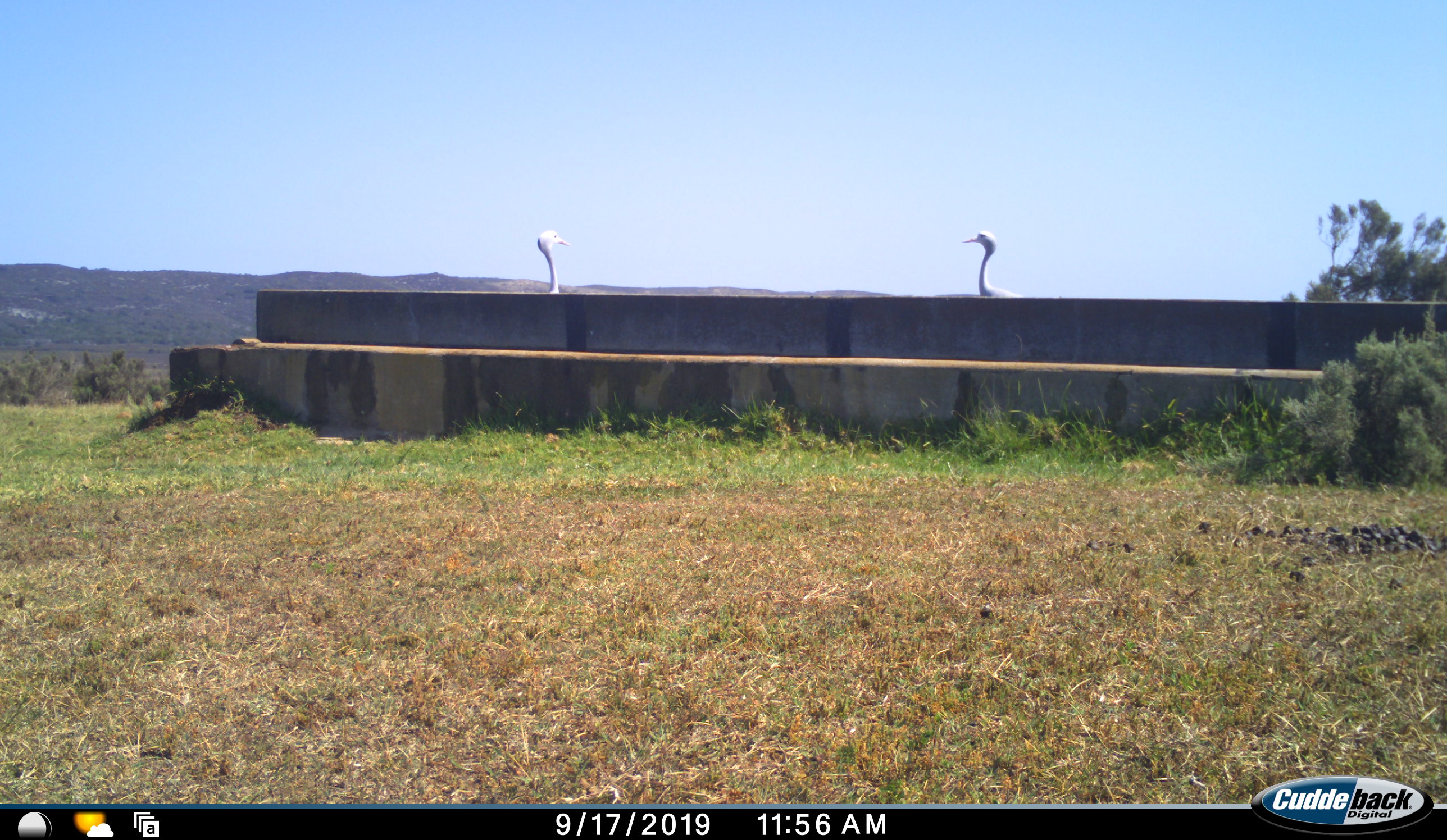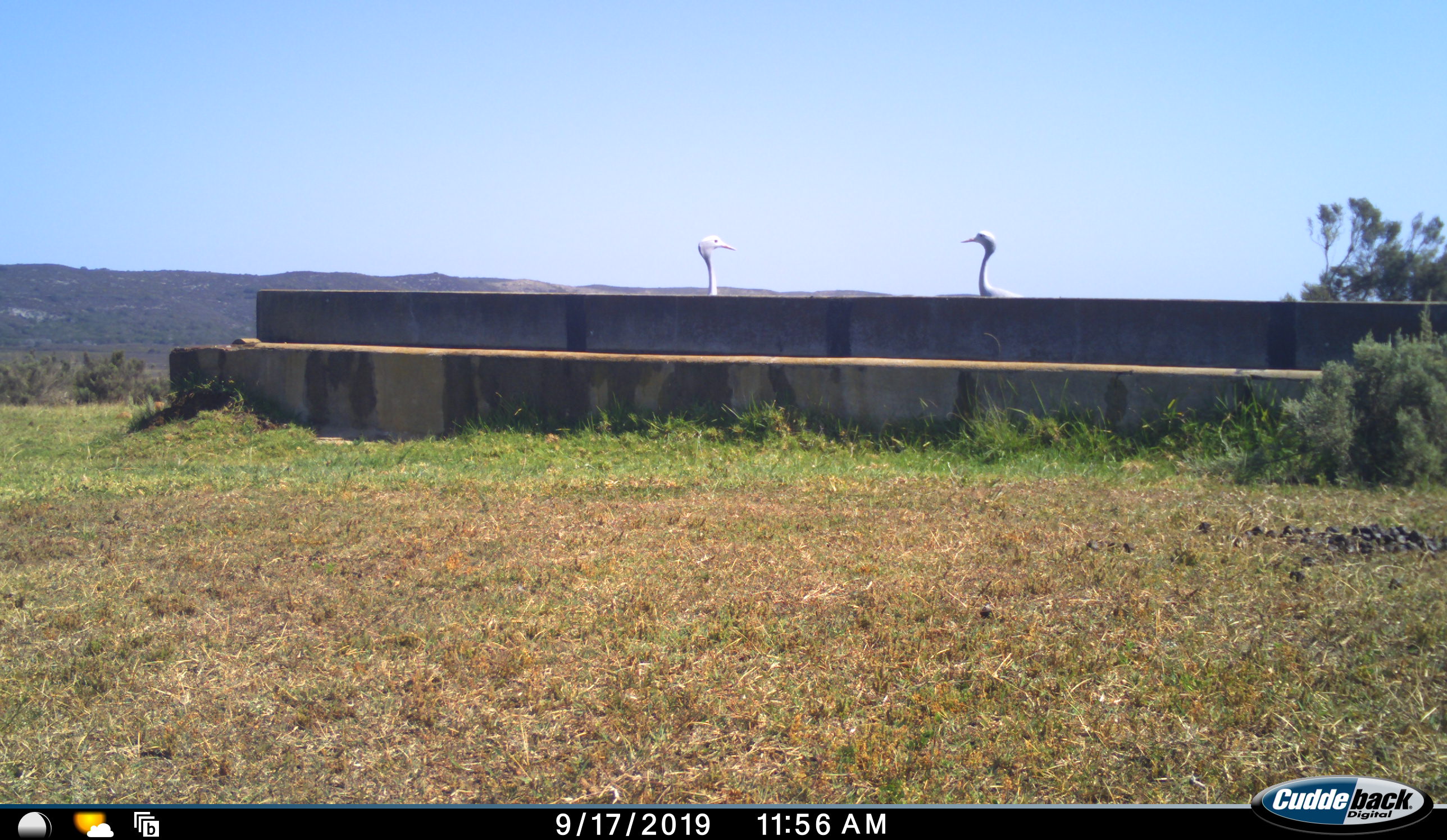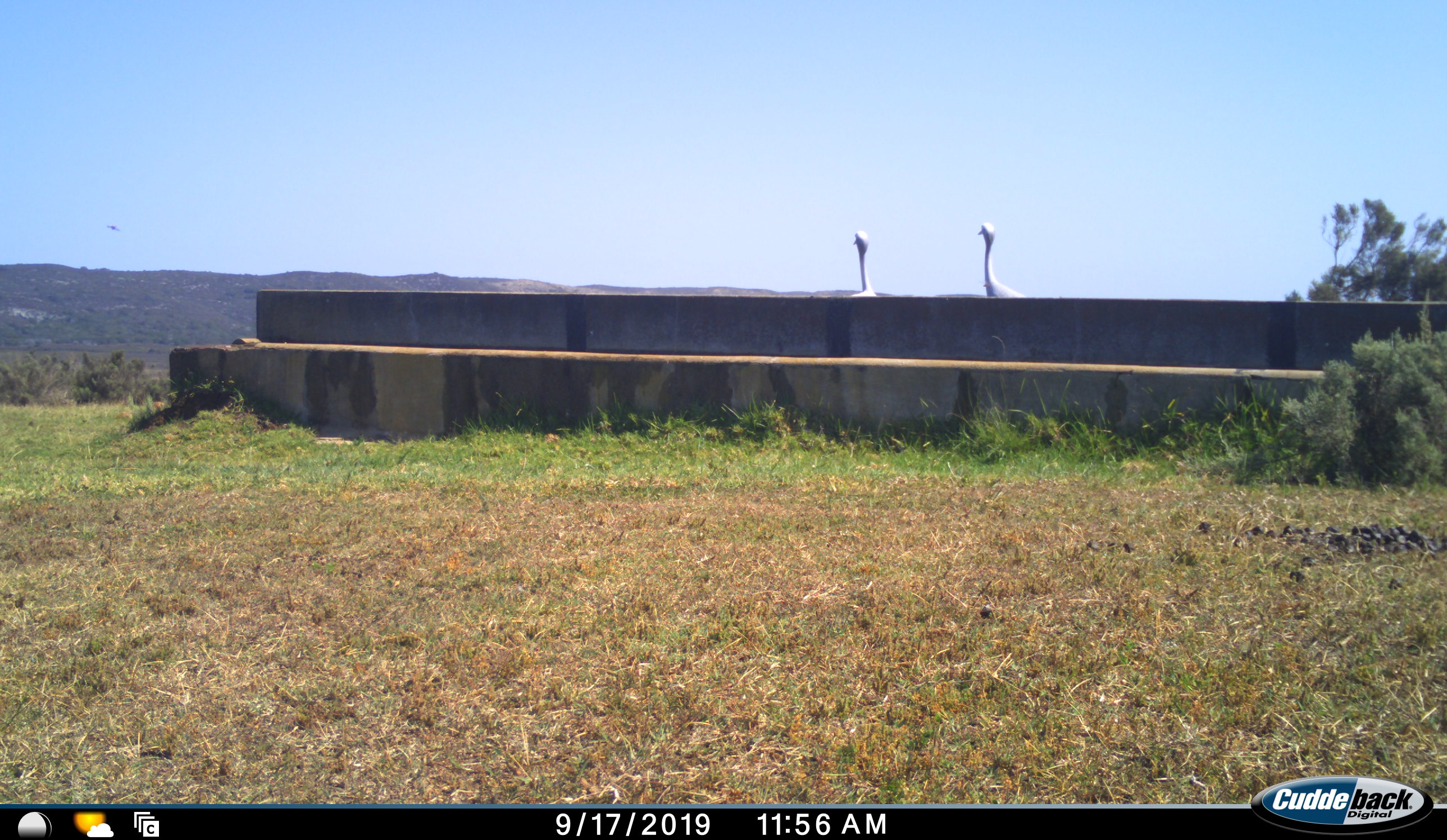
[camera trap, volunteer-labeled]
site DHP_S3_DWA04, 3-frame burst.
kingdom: Animalia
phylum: Chordata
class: Aves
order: Gruiformes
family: Gruidae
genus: Anthropoides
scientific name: Anthropoides paradiseus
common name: blue crane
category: craneblue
Craneblue (blue crane) (Anthropoides paradiseus), count 2. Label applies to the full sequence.